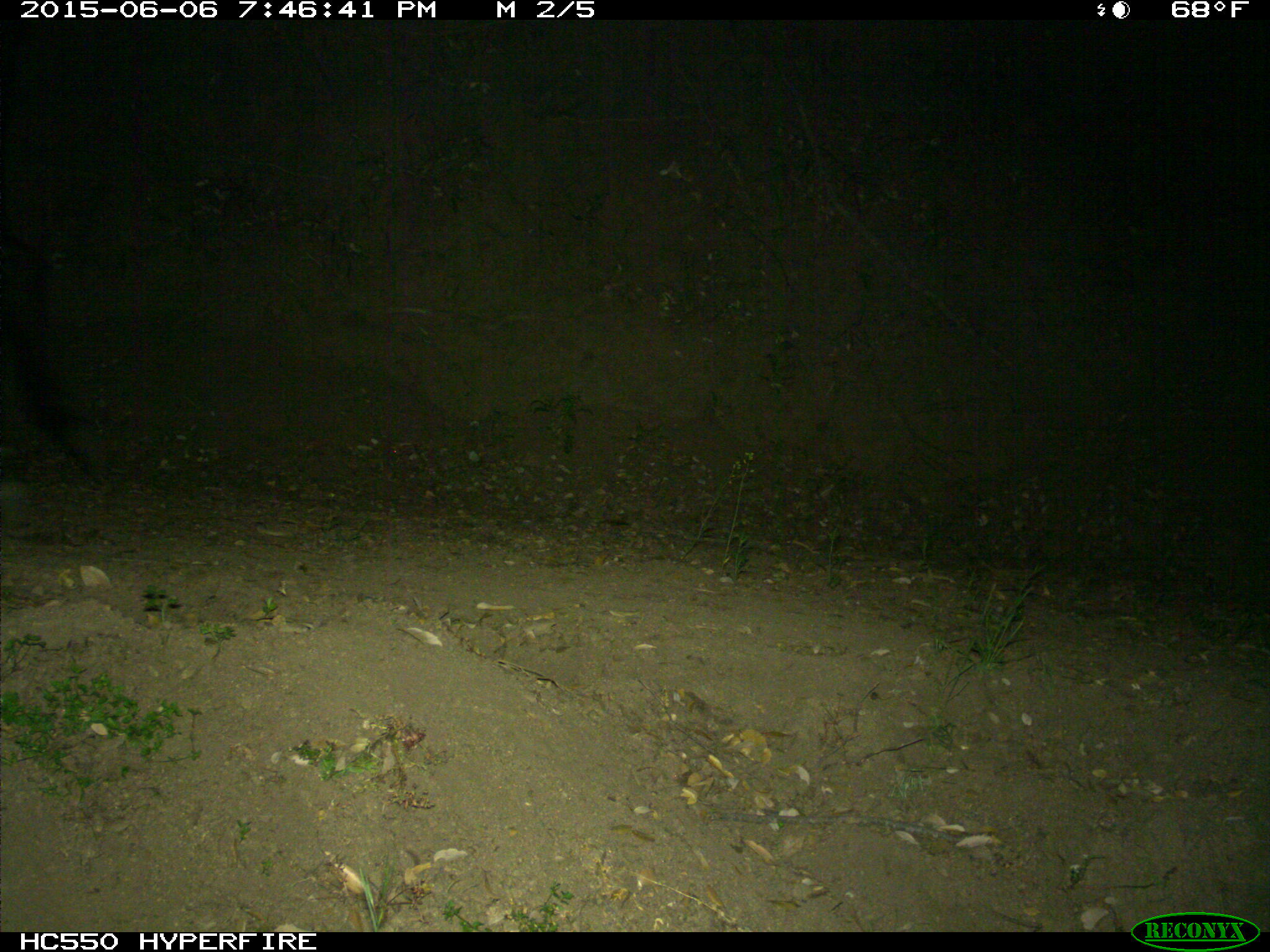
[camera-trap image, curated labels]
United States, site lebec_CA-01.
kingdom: Animalia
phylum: Chordata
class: Mammalia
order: Artiodactyla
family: Bovidae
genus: Bos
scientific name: Bos taurus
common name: domestic cow